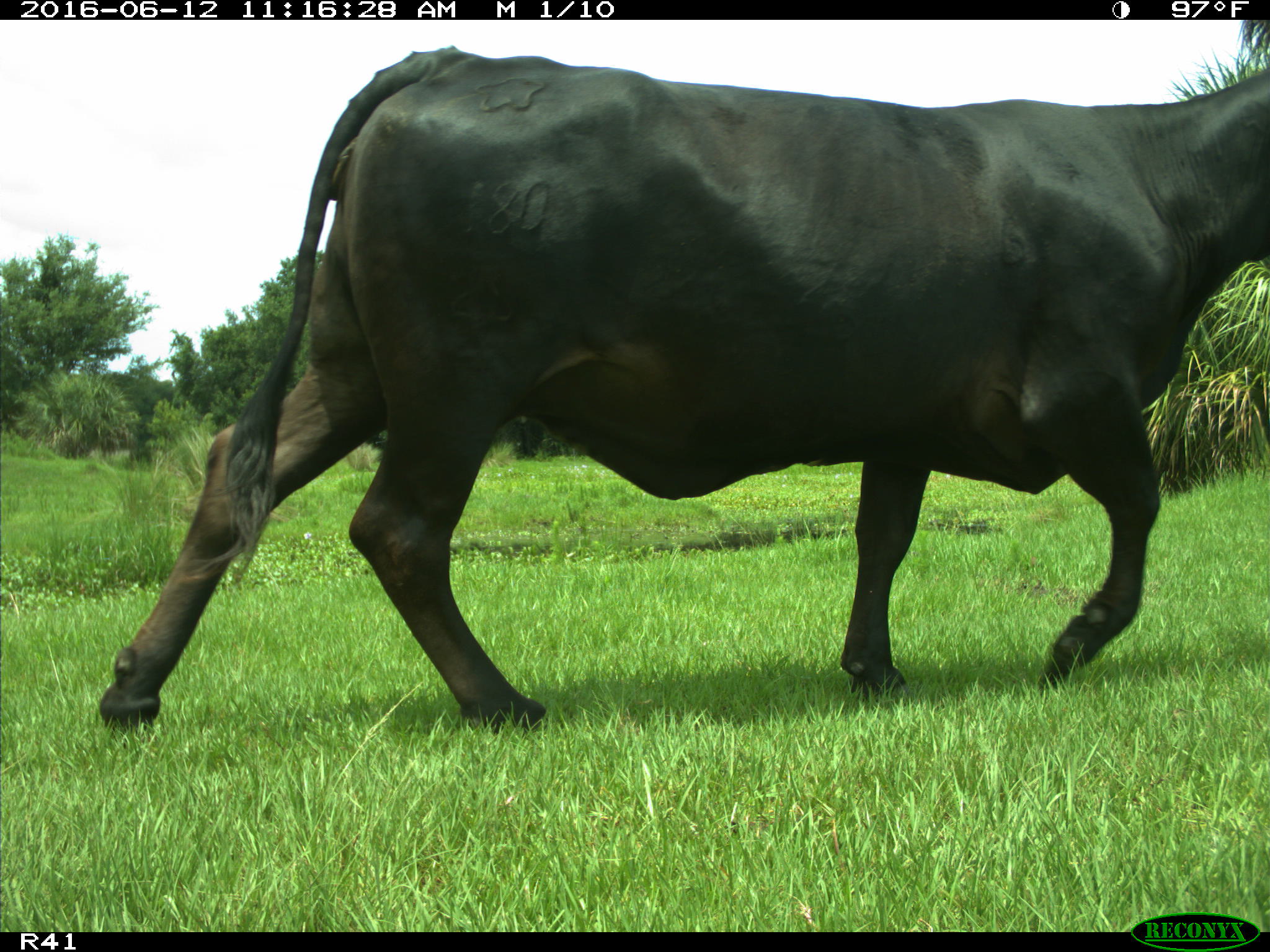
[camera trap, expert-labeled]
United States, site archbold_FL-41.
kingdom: Animalia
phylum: Chordata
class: Mammalia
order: Artiodactyla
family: Bovidae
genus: Bos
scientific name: Bos taurus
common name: domestic cow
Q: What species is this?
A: Bos taurus (domestic cow).